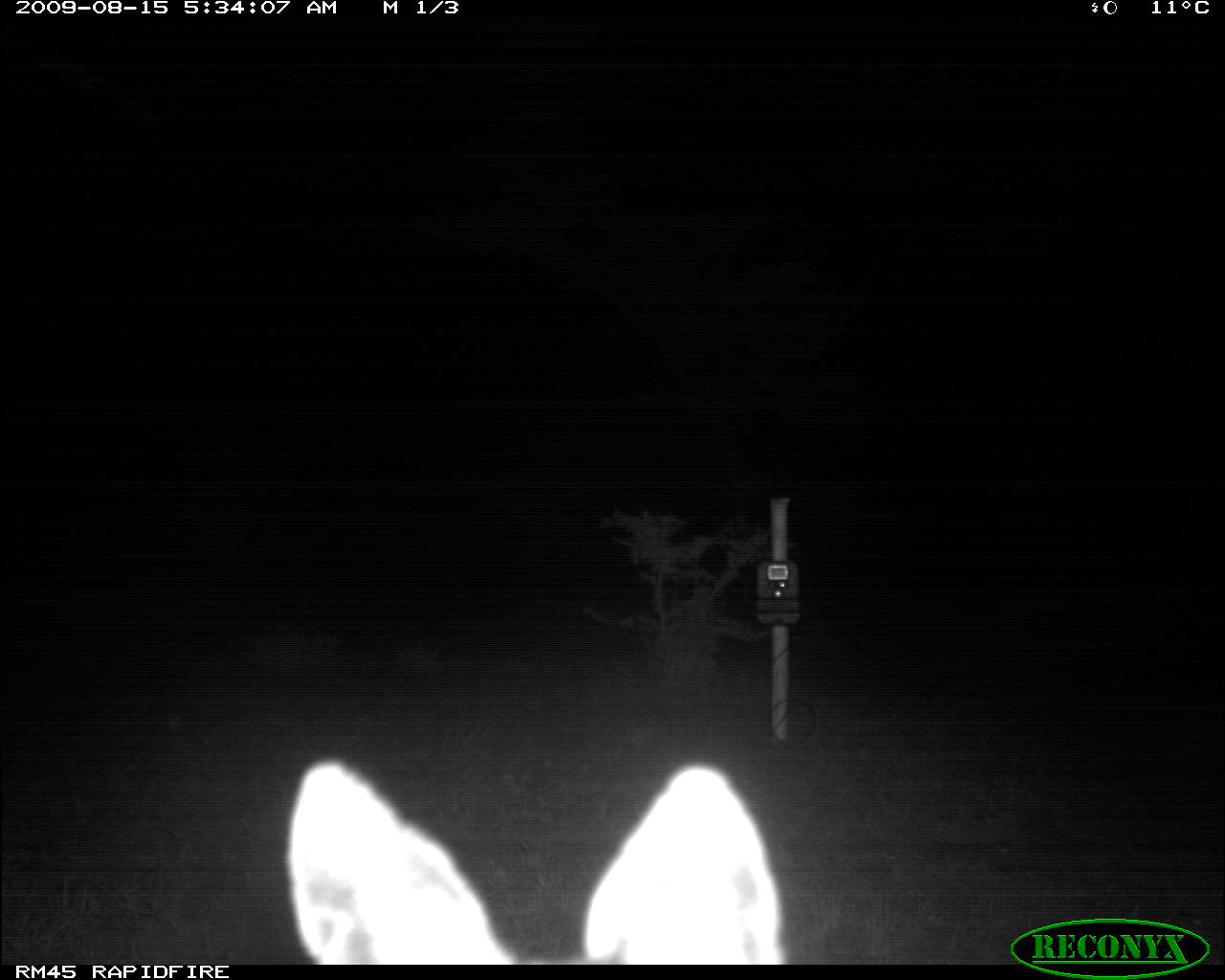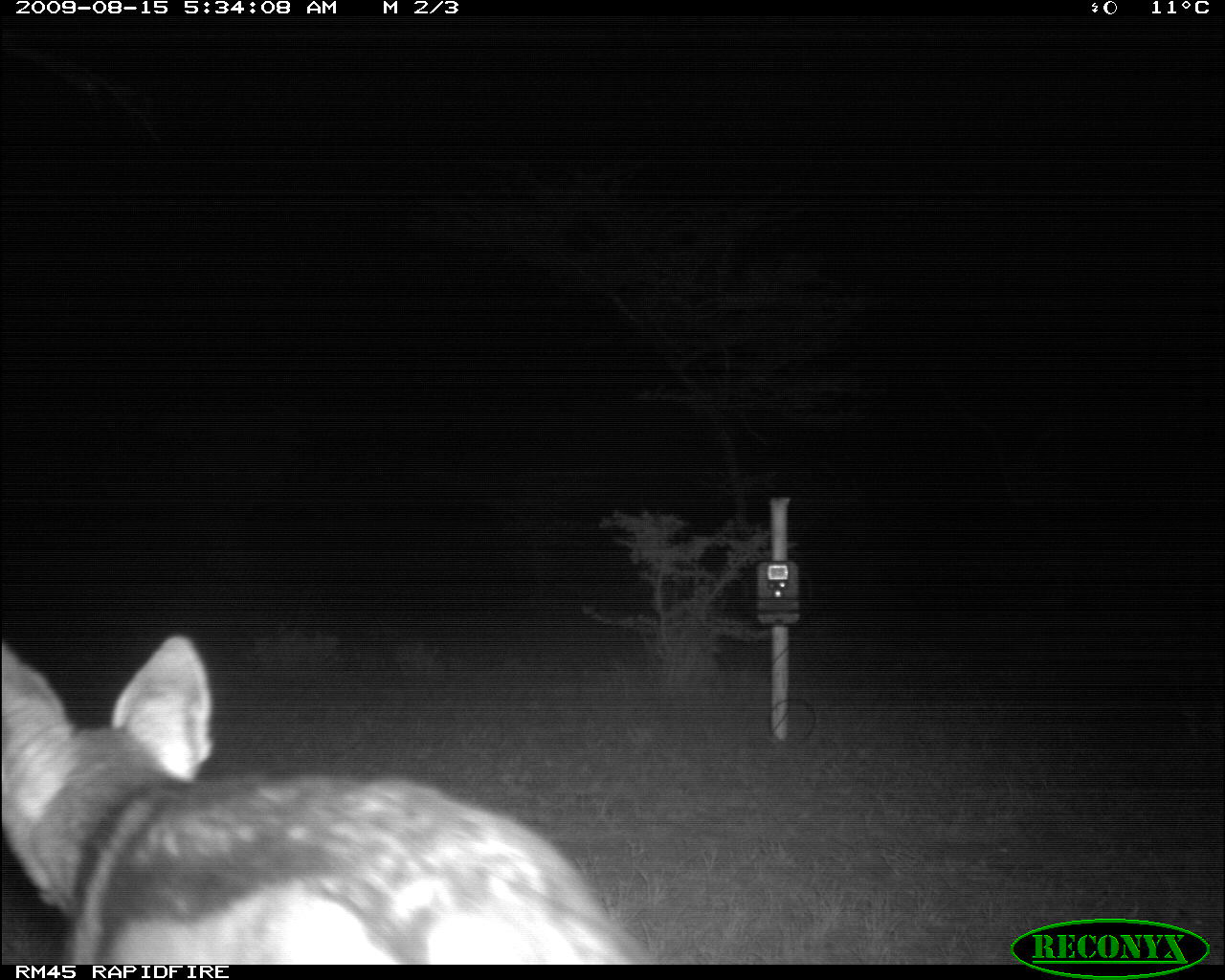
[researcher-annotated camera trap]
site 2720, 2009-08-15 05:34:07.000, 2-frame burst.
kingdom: Animalia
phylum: Chordata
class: Mammalia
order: Carnivora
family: Canidae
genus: Lupulella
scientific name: Lupulella mesomelas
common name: black-backed jackal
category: canis mesomelas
Canis mesomelas (black-backed jackal) (Lupulella mesomelas), count 1.